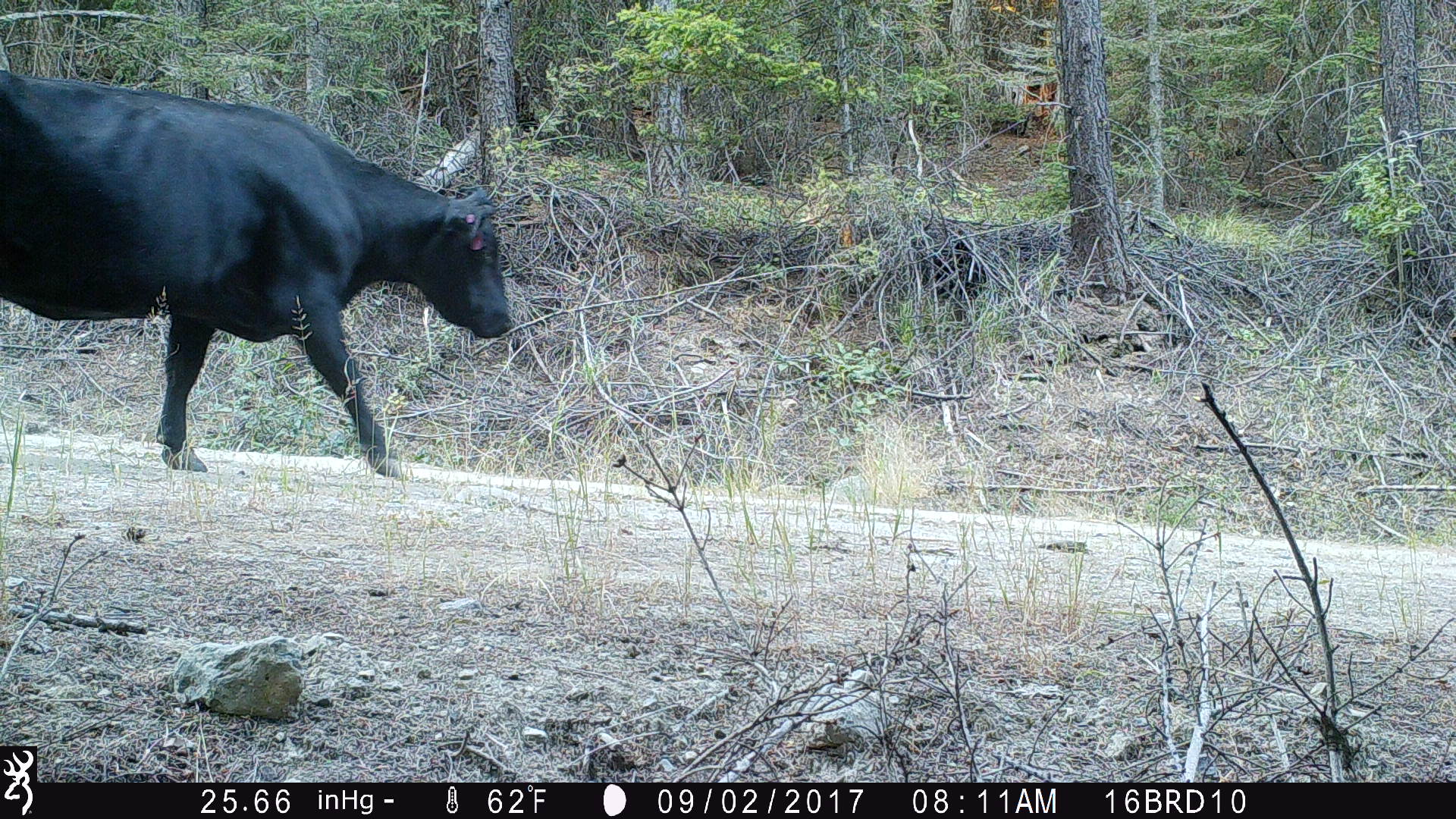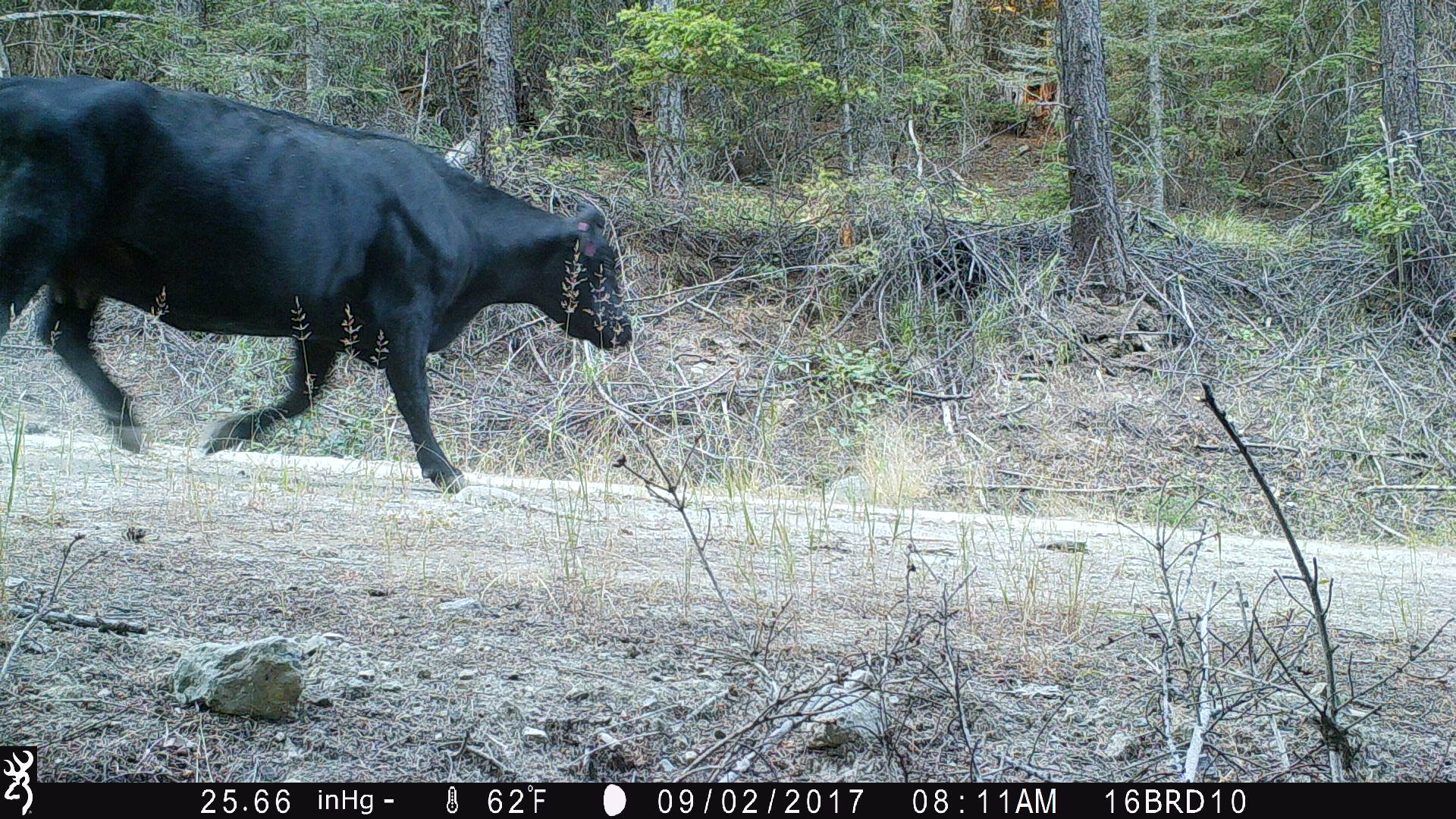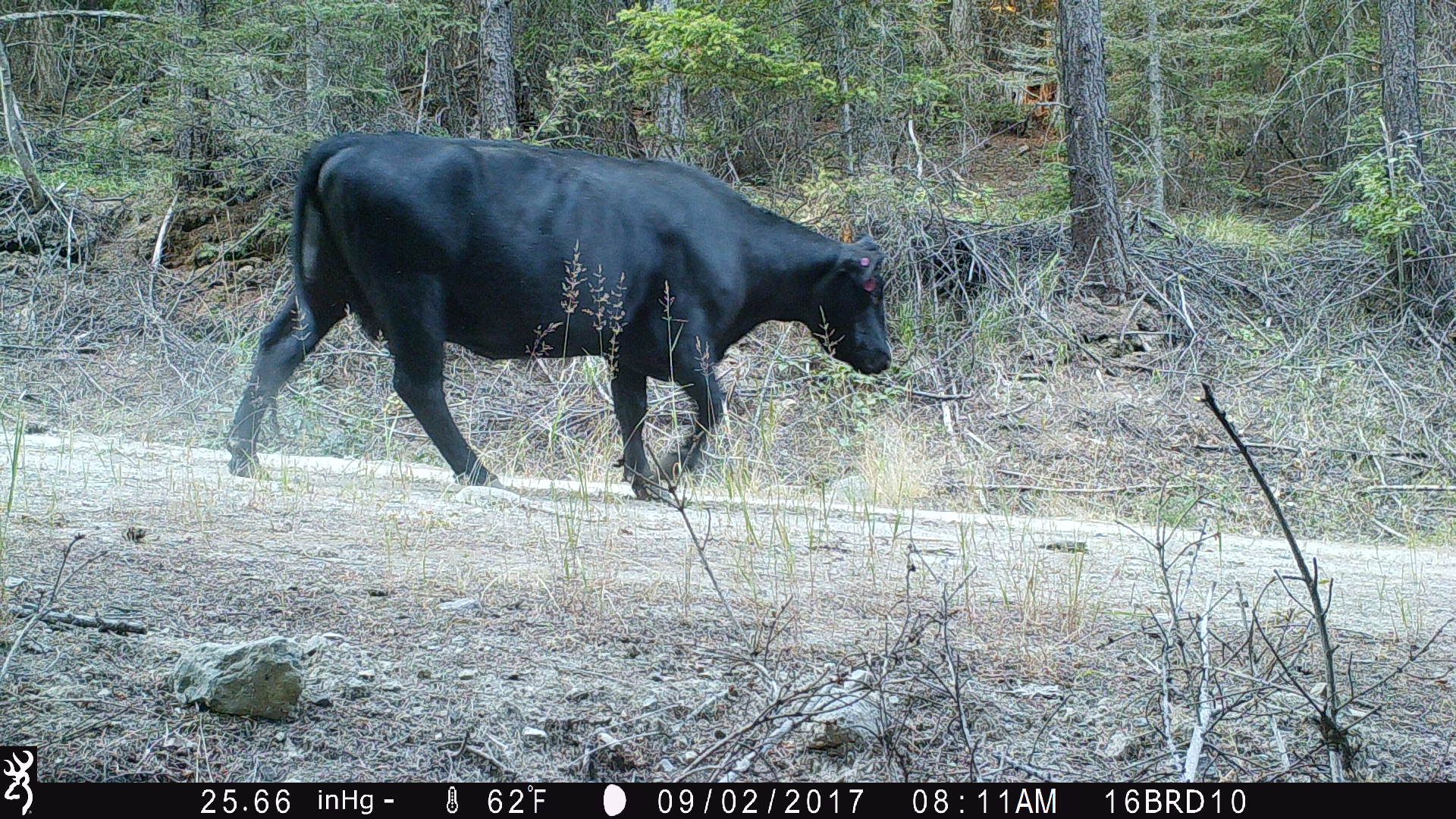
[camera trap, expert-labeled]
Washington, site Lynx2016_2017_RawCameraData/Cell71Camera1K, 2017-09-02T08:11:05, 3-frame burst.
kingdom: Animalia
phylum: Chordata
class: Mammalia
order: Artiodactyla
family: Bovidae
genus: Bos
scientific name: Bos taurus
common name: domestic cattle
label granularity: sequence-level